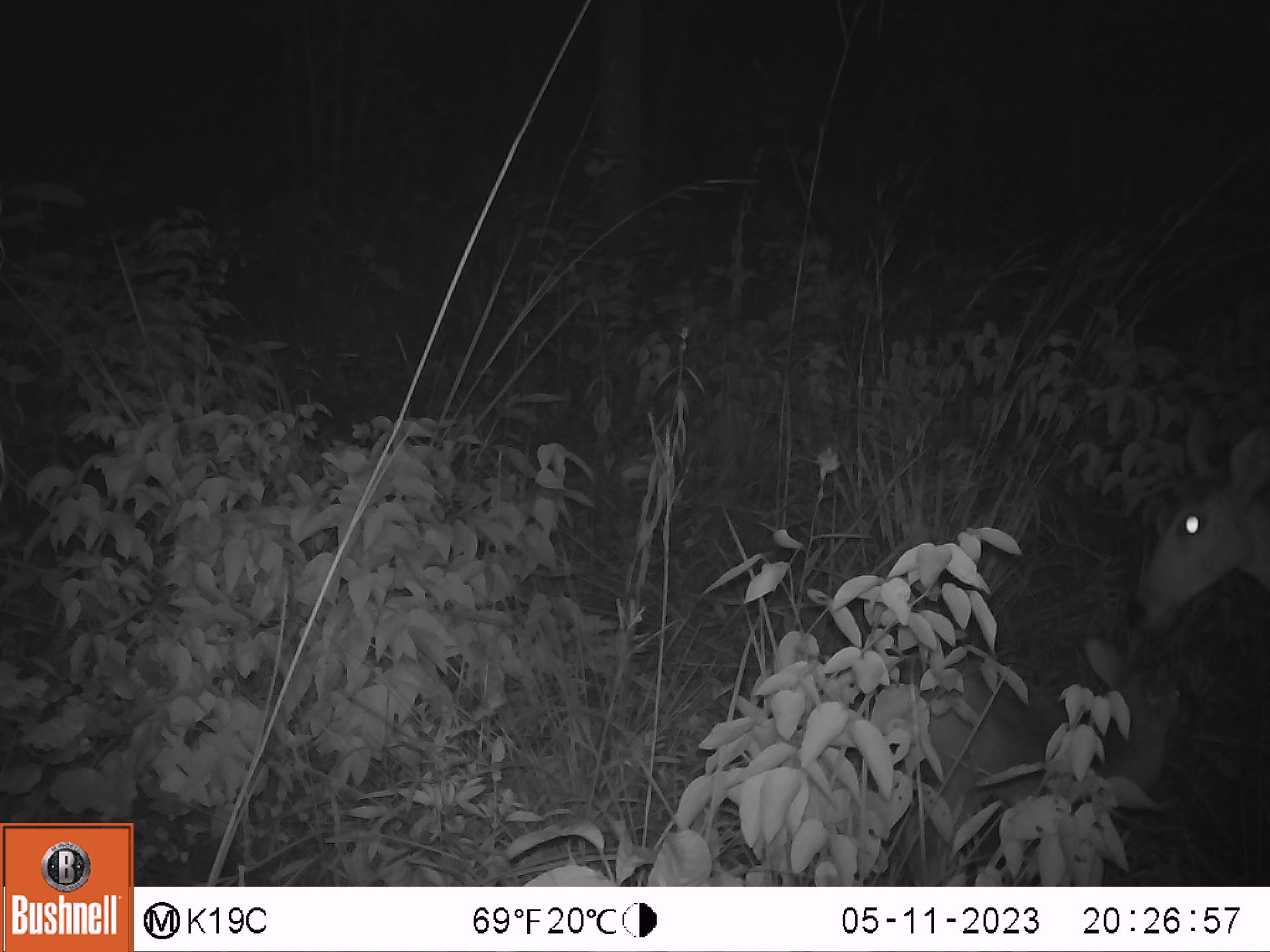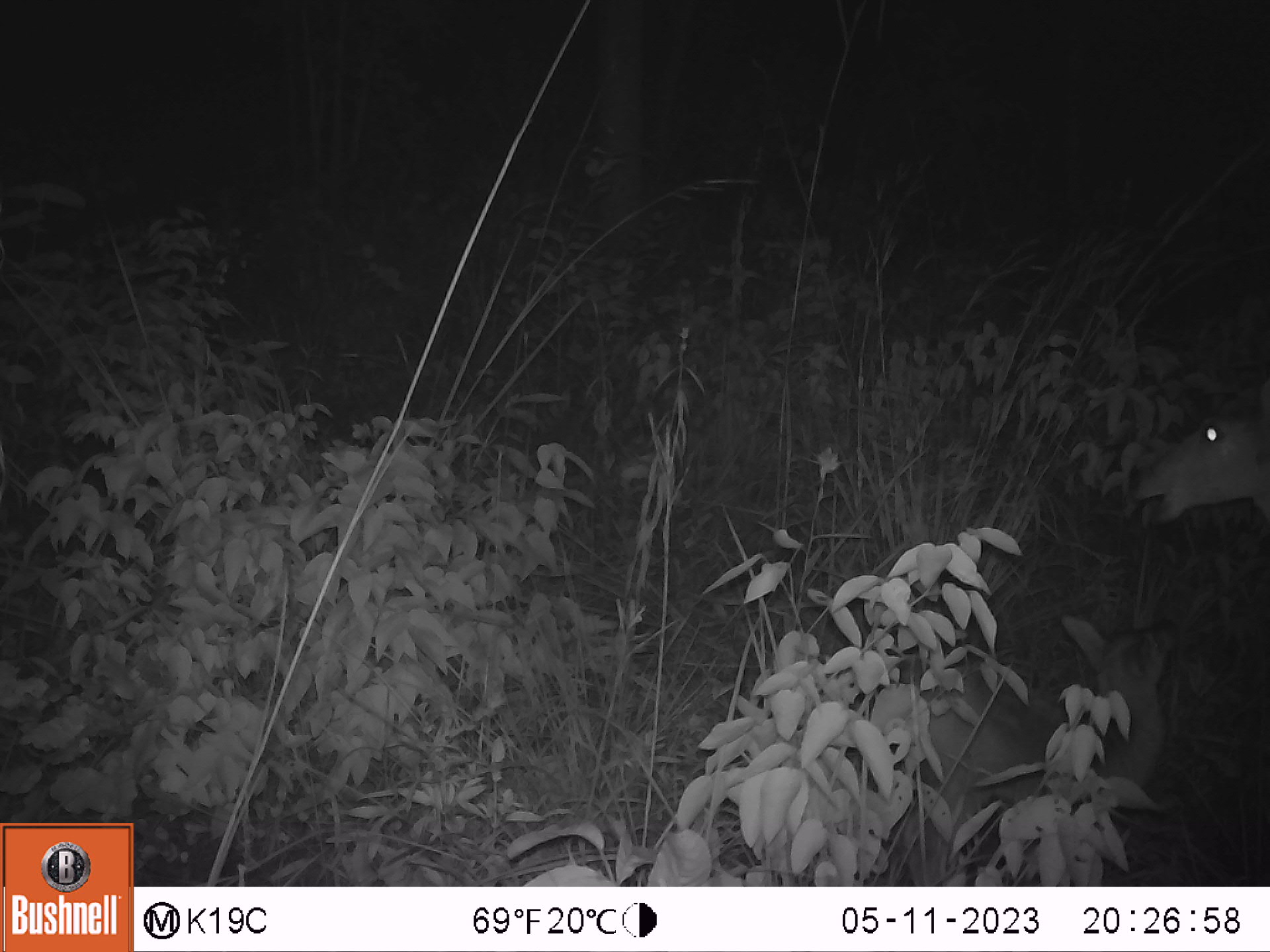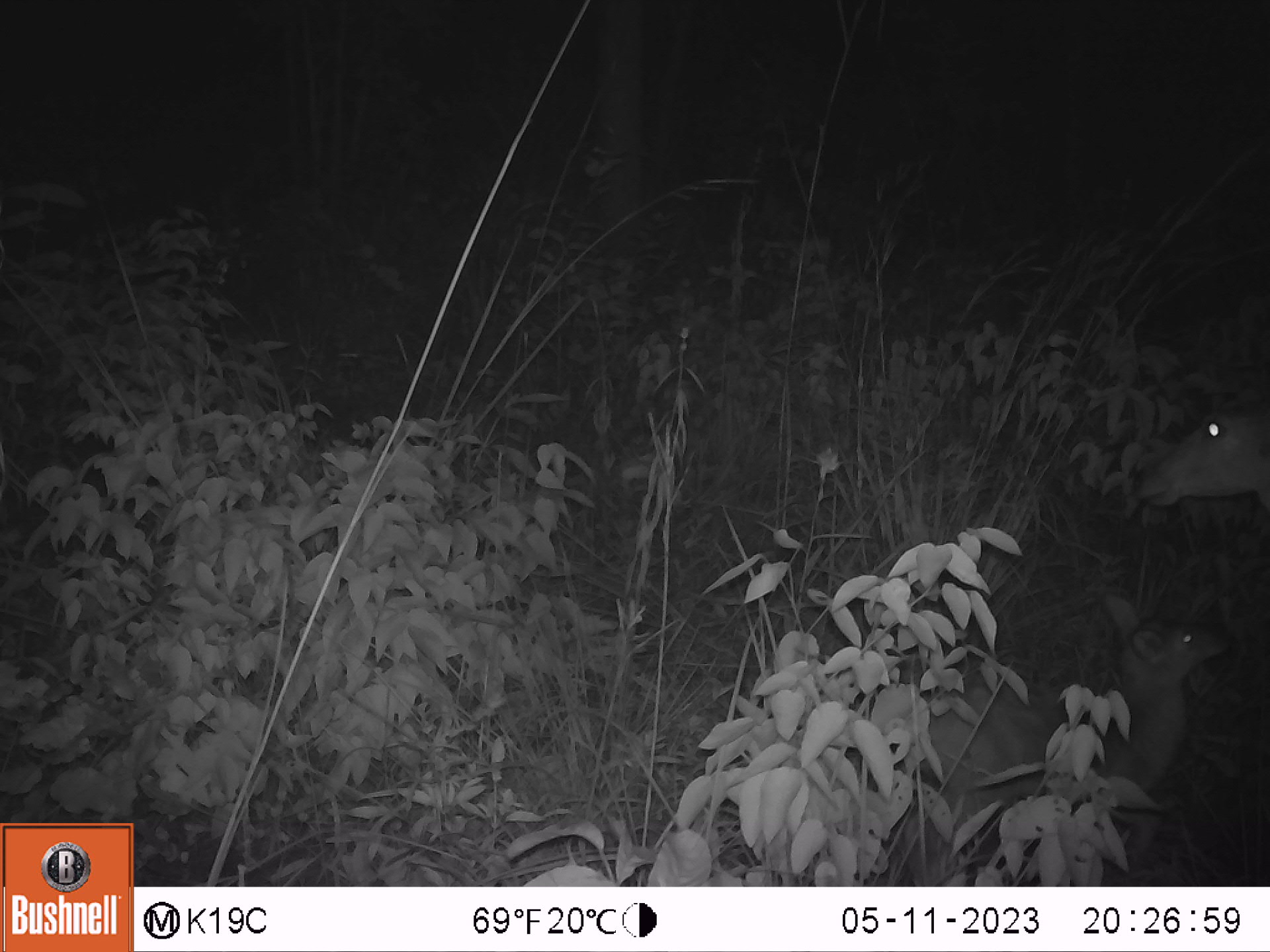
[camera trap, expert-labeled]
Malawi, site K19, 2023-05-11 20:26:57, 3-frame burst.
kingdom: Animalia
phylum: Chordata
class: Mammalia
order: Artiodactyla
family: Bovidae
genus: Redunca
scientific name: Redunca arundinum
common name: southern reedbuck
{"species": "southern reedbuck (Redunca arundinum)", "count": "2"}